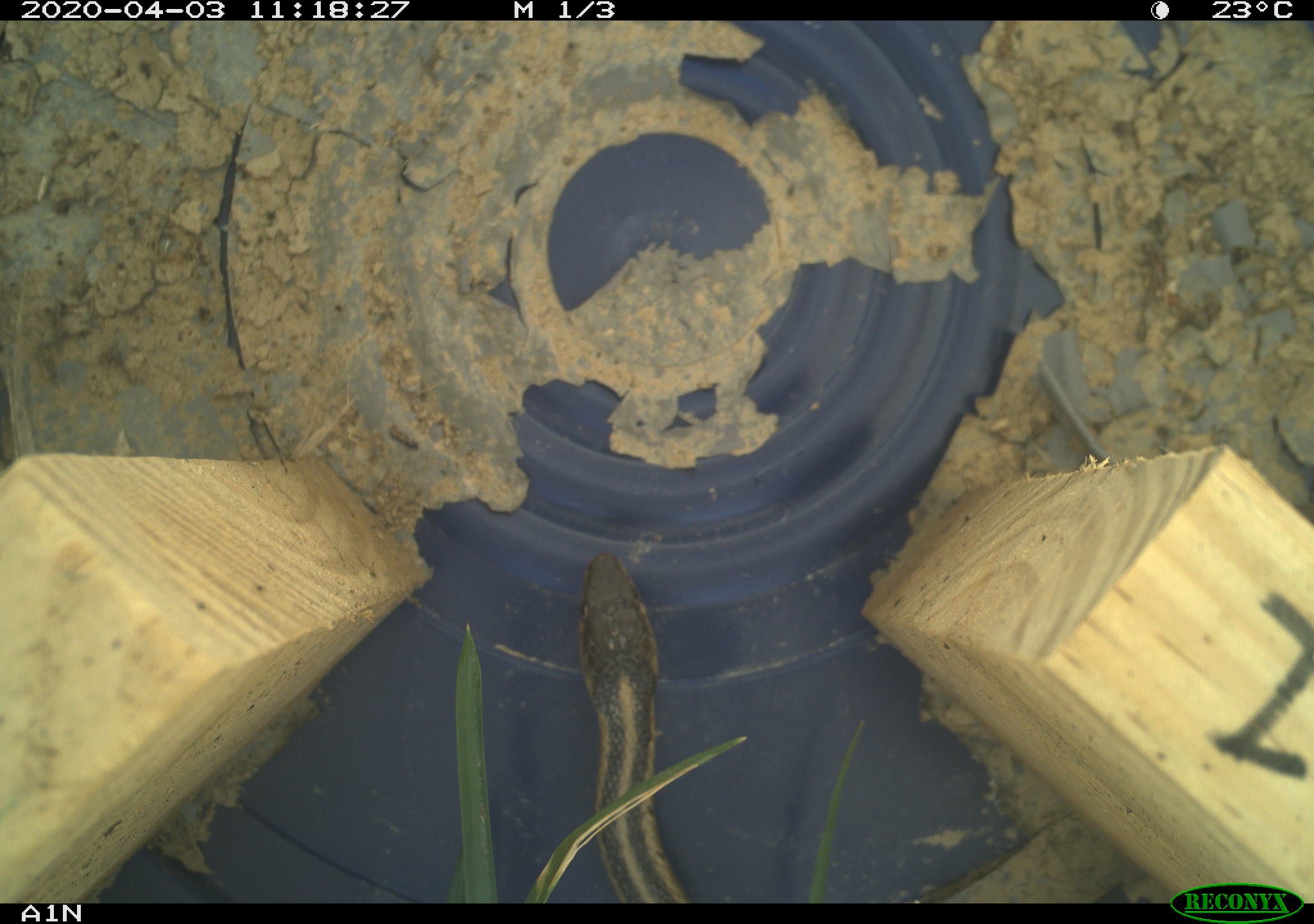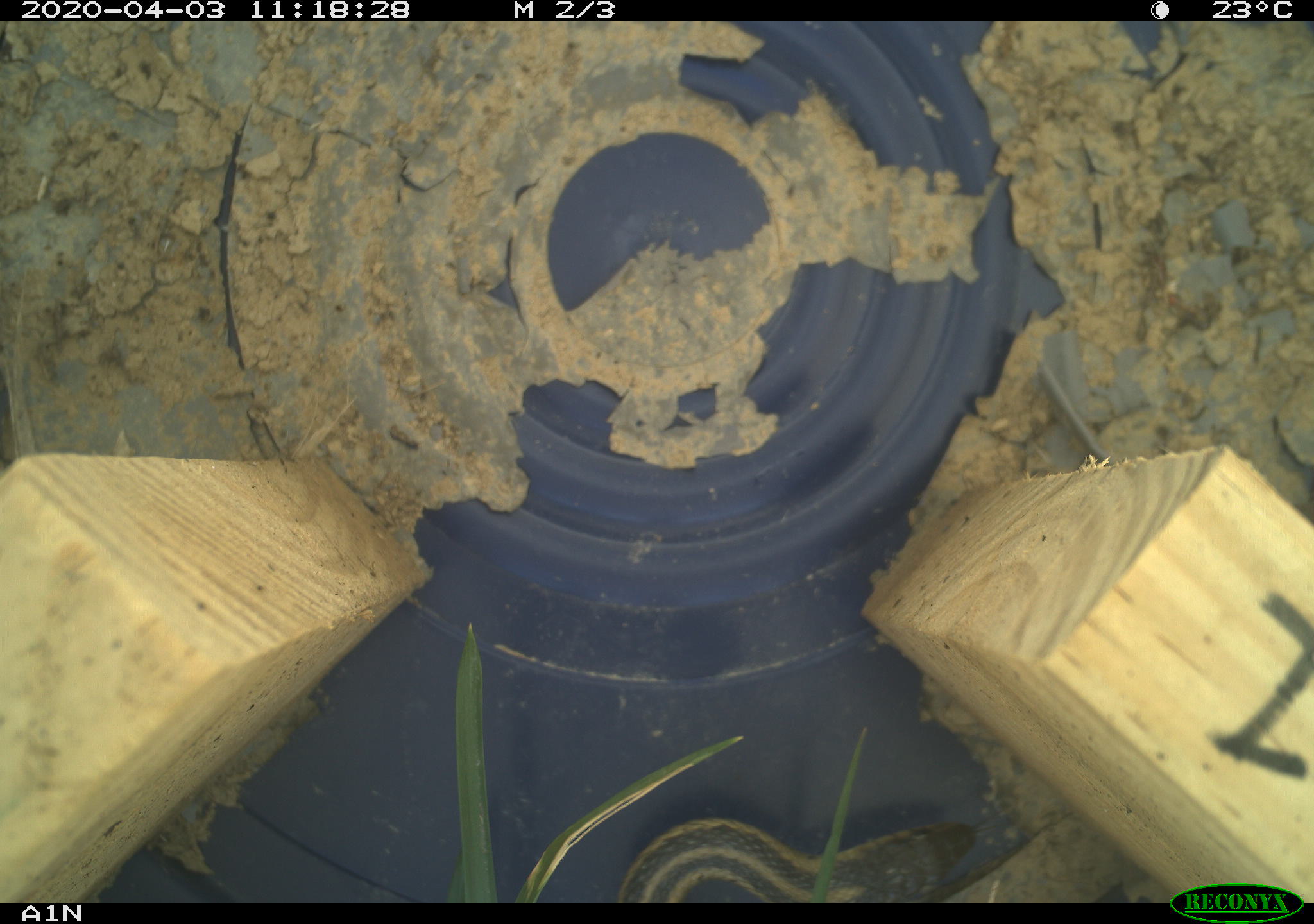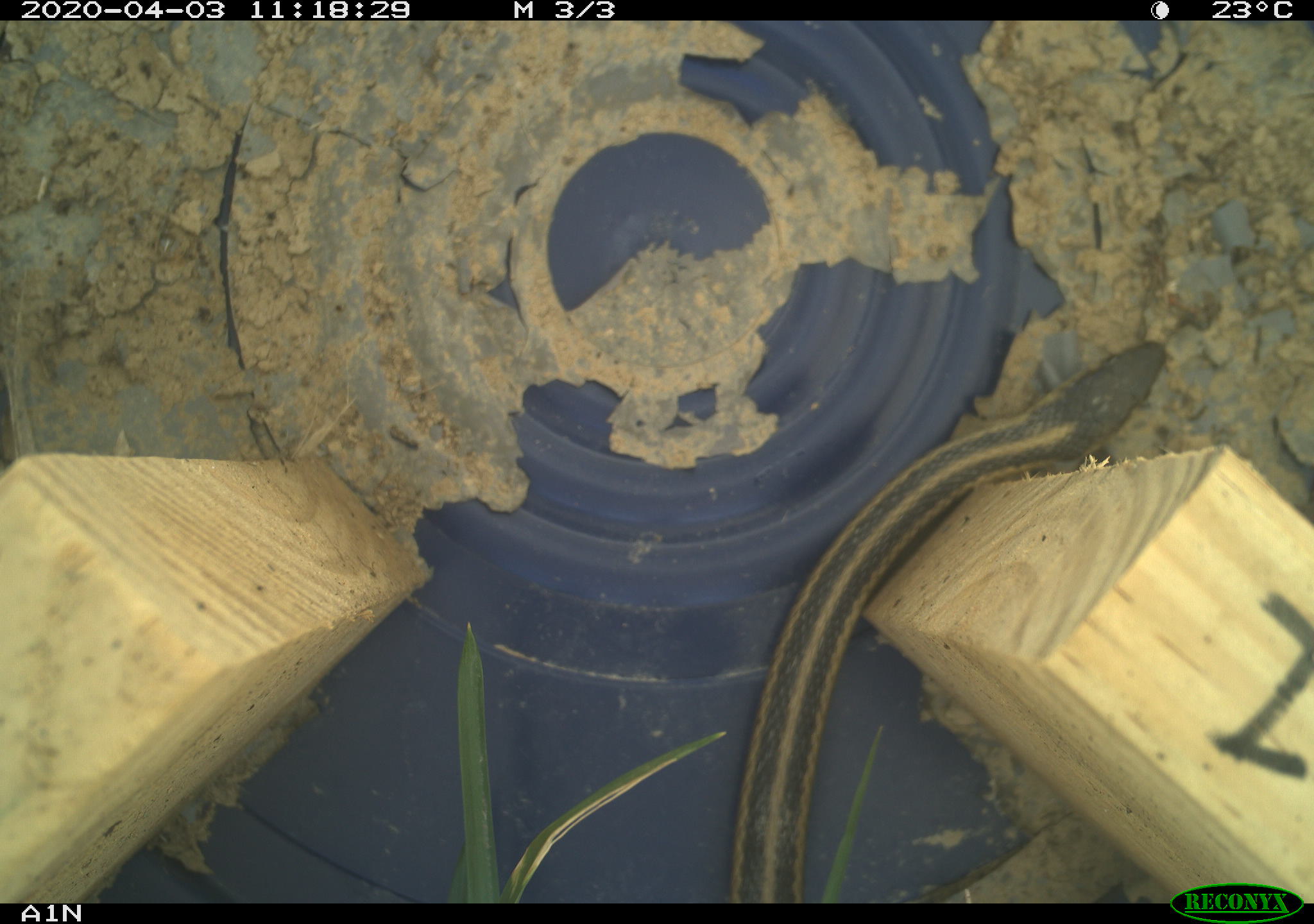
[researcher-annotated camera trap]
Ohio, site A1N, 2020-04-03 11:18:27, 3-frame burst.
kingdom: Animalia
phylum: Chordata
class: Reptilia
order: Squamata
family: Colubridae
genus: Thamnophis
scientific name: Thamnophis sirtalis sirtalis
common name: eastern gartersnake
Eastern gartersnake (Thamnophis sirtalis sirtalis).